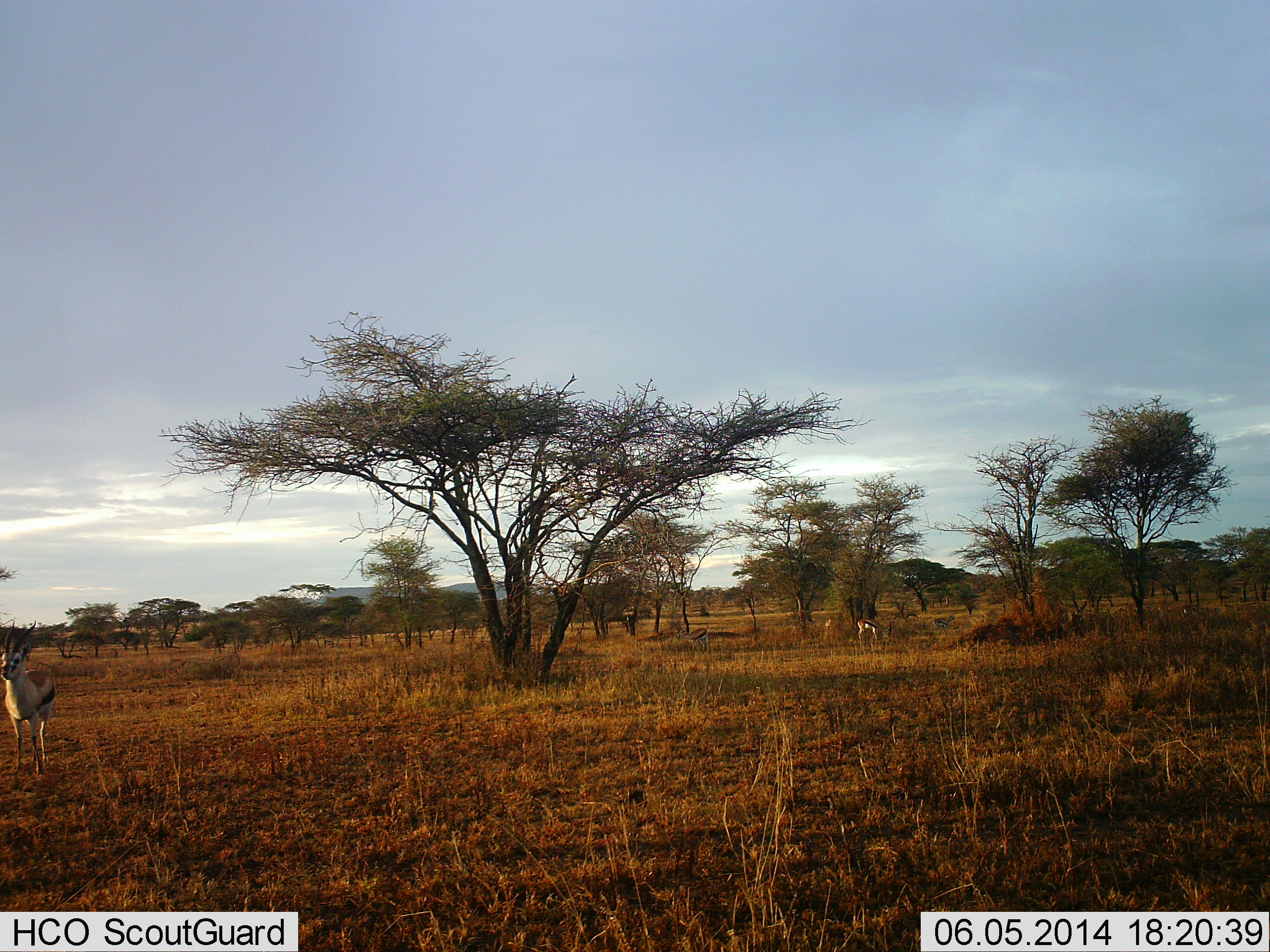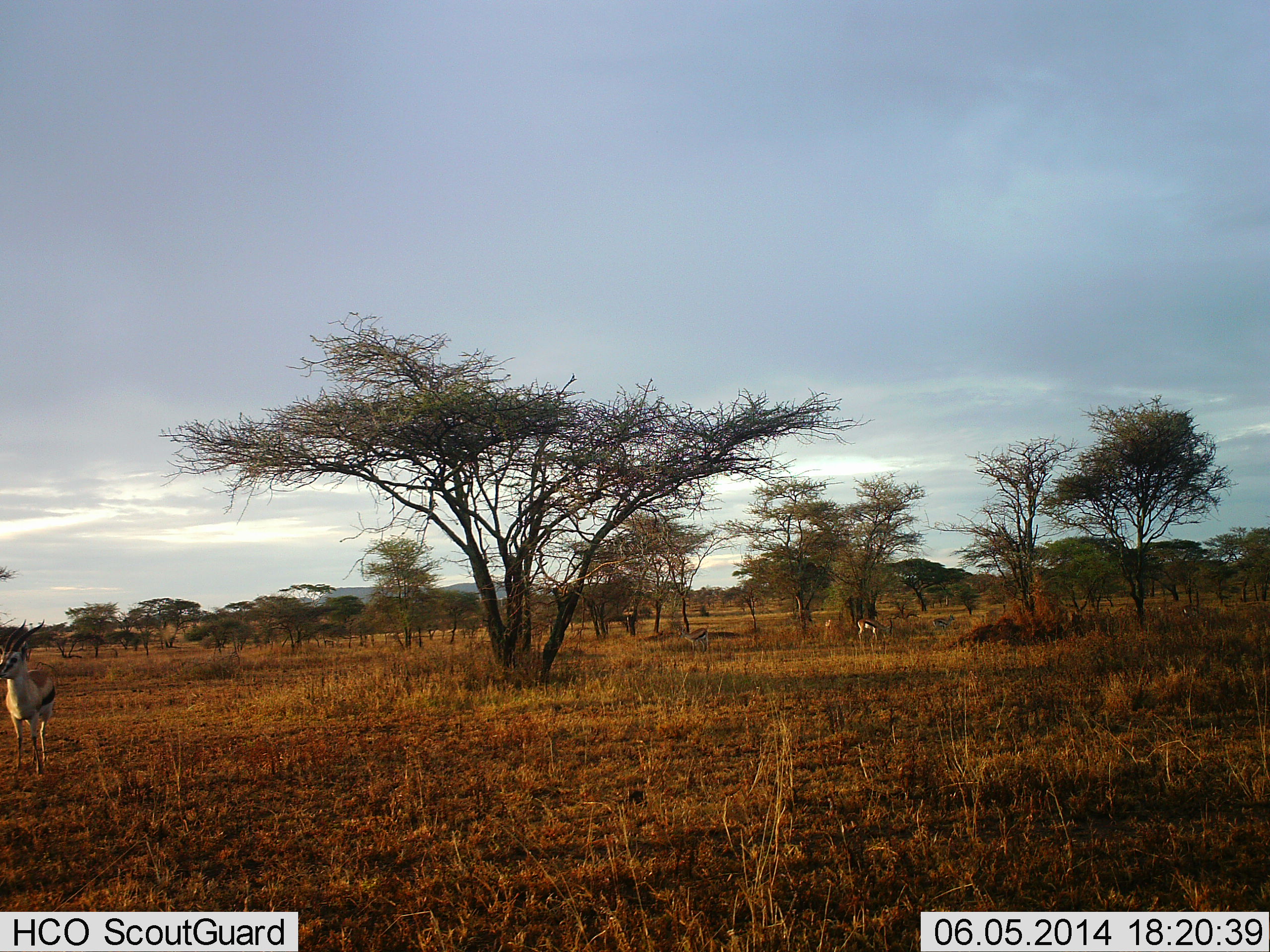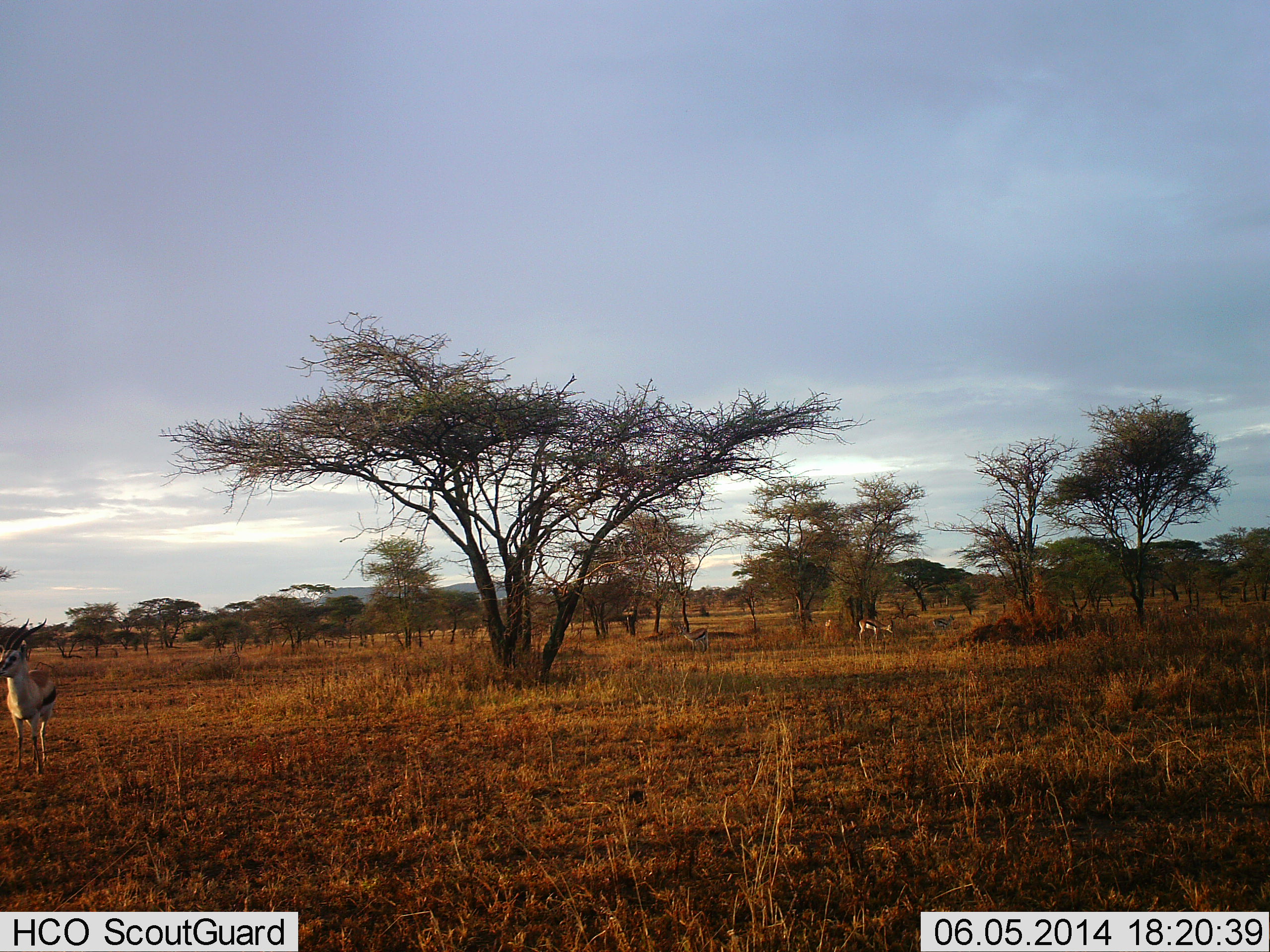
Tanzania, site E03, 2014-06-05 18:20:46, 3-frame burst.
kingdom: Animalia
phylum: Chordata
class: Mammalia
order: Artiodactyla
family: Bovidae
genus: Eudorcas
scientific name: Eudorcas thomsonii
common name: thomson's gazelle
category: gazellethomsons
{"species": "gazellethomsons (thomson's gazelle) (Eudorcas thomsonii)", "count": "3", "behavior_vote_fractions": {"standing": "91%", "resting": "0%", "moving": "9%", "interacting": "0%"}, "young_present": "0%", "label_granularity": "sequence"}